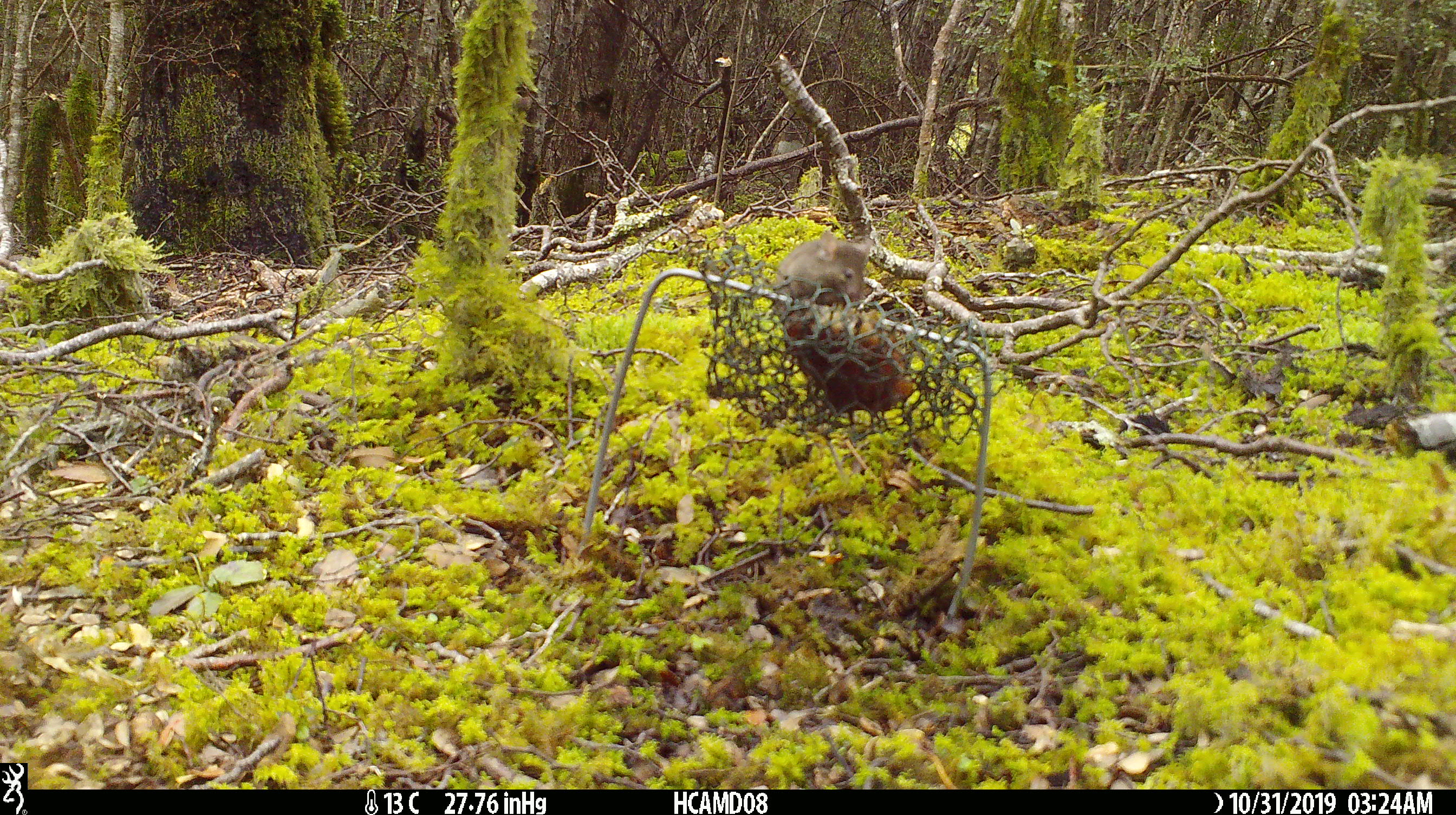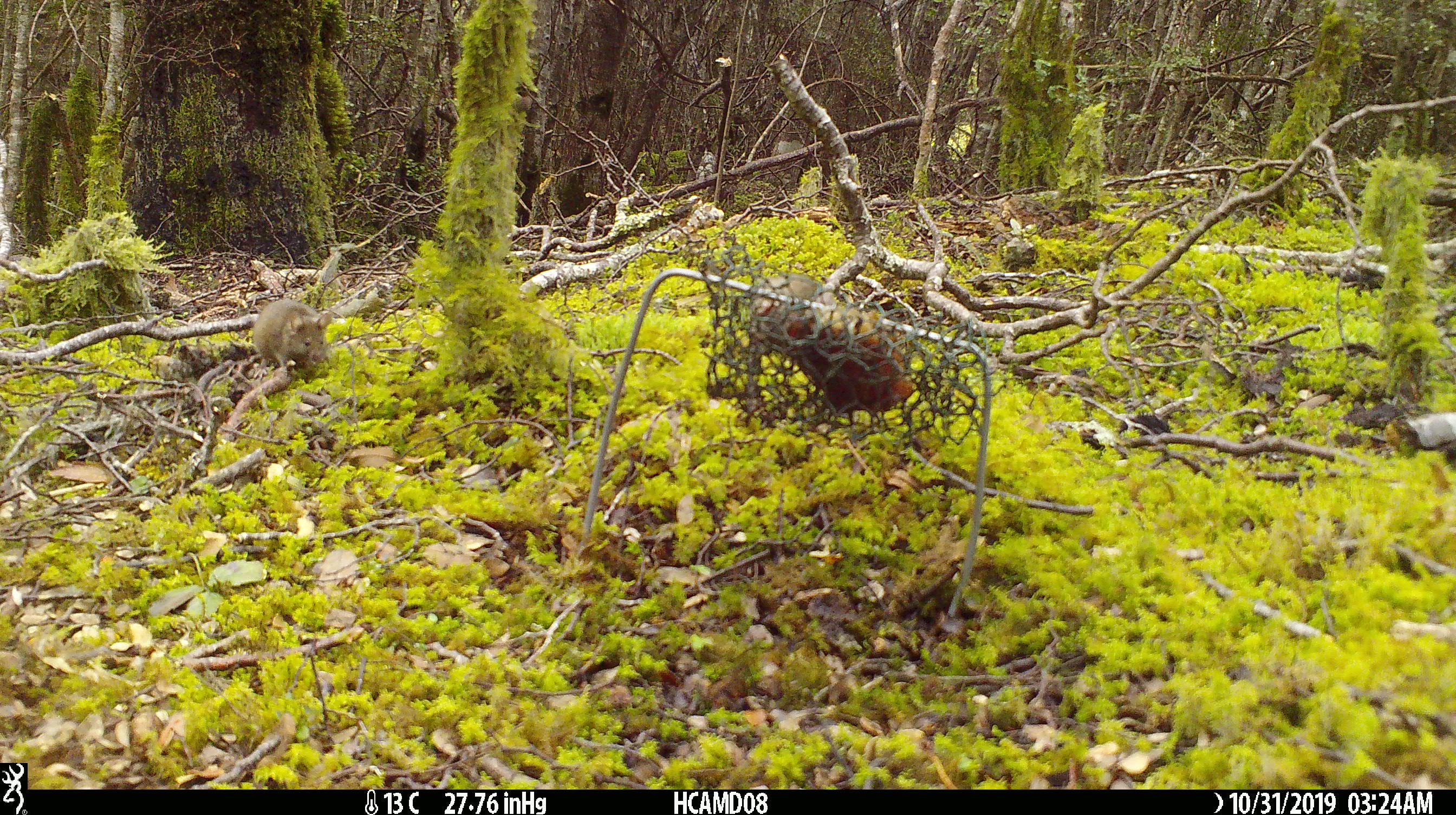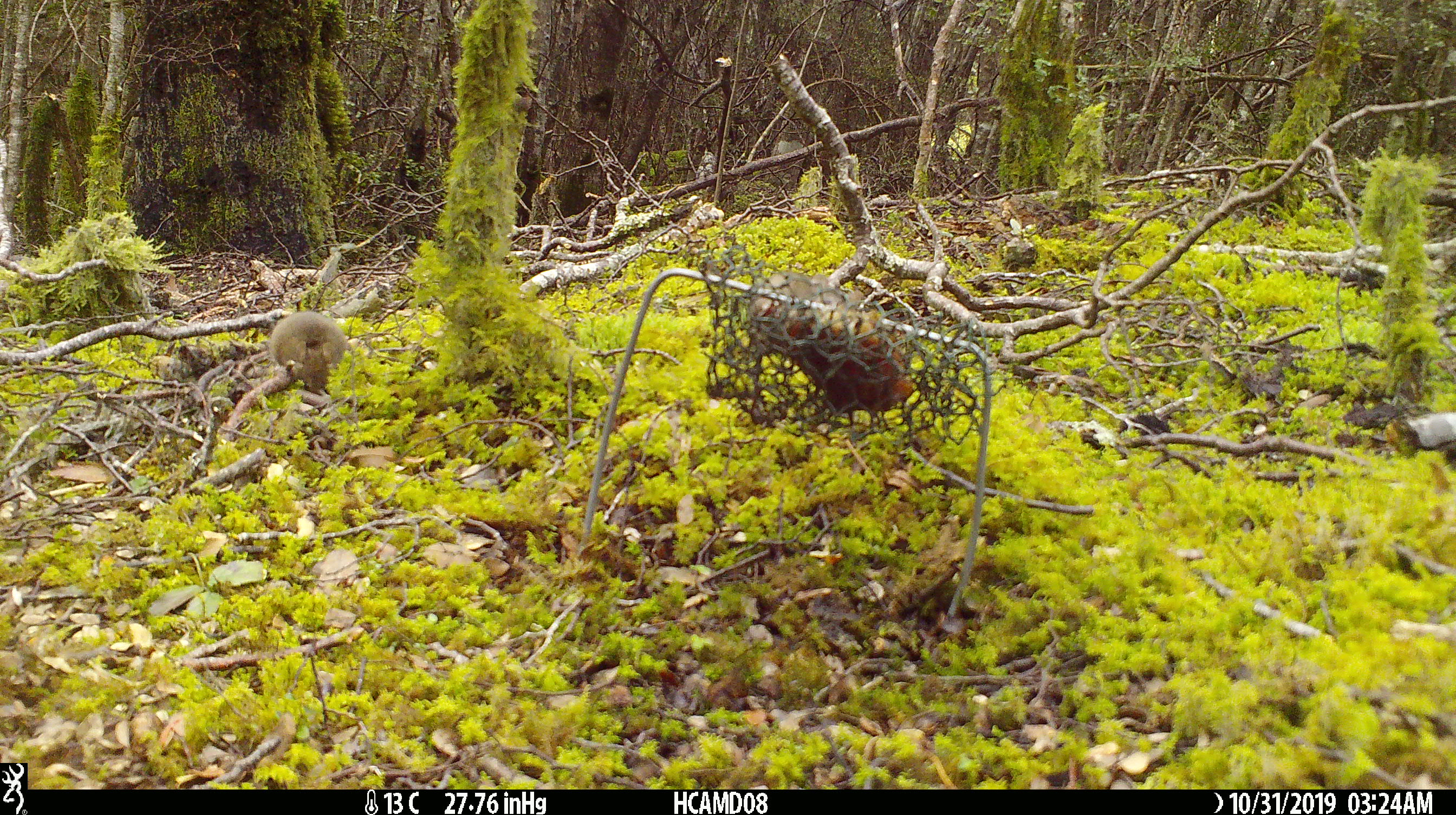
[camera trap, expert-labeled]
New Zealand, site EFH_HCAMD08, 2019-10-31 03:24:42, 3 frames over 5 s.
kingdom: Animalia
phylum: Chordata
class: Mammalia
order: Rodentia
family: Muridae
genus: Mus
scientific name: Mus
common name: mouse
Mouse (Mus).